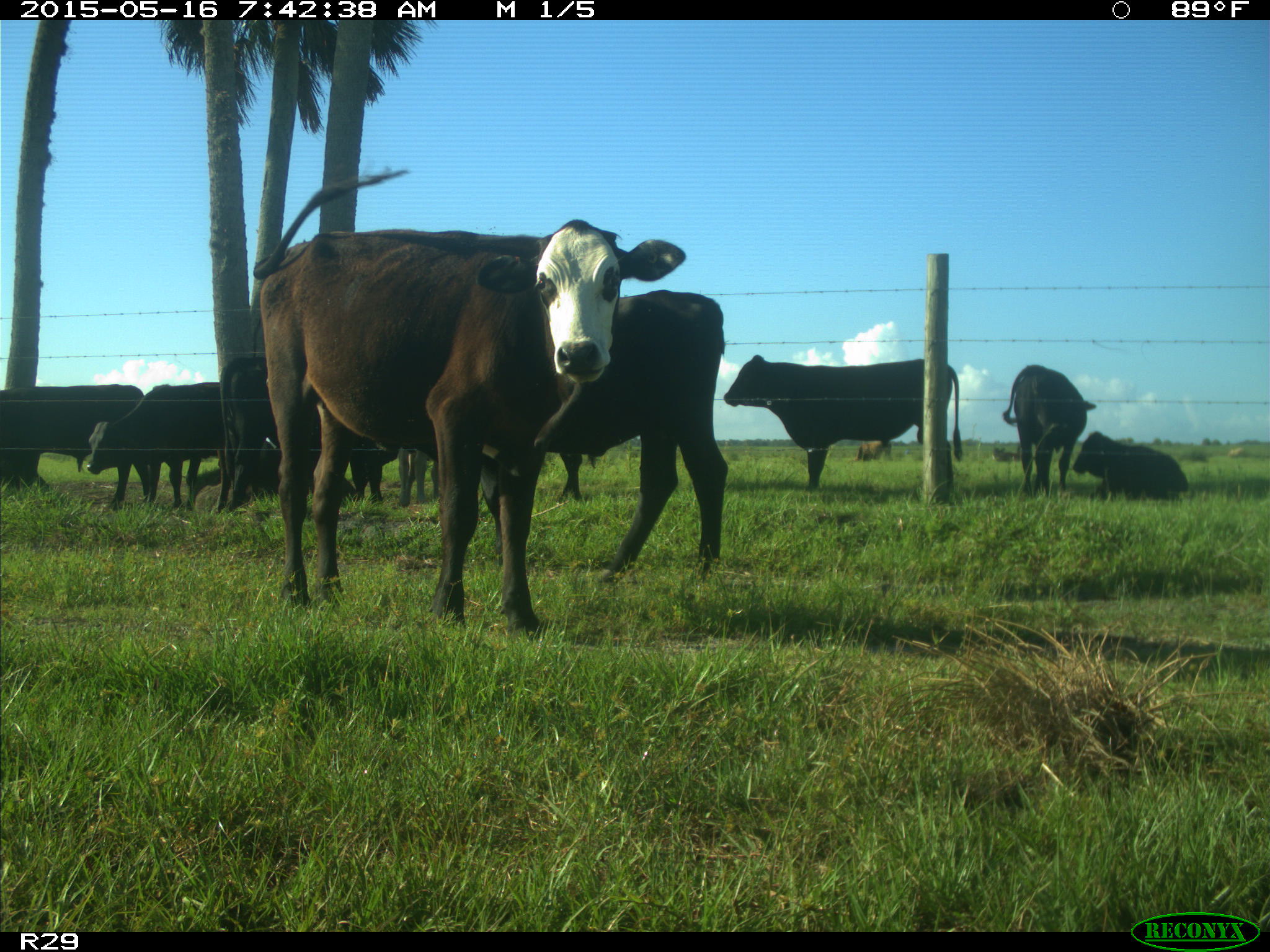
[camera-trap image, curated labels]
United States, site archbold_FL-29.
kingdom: Animalia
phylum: Chordata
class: Mammalia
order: Artiodactyla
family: Bovidae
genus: Bos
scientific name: Bos taurus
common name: domestic cow